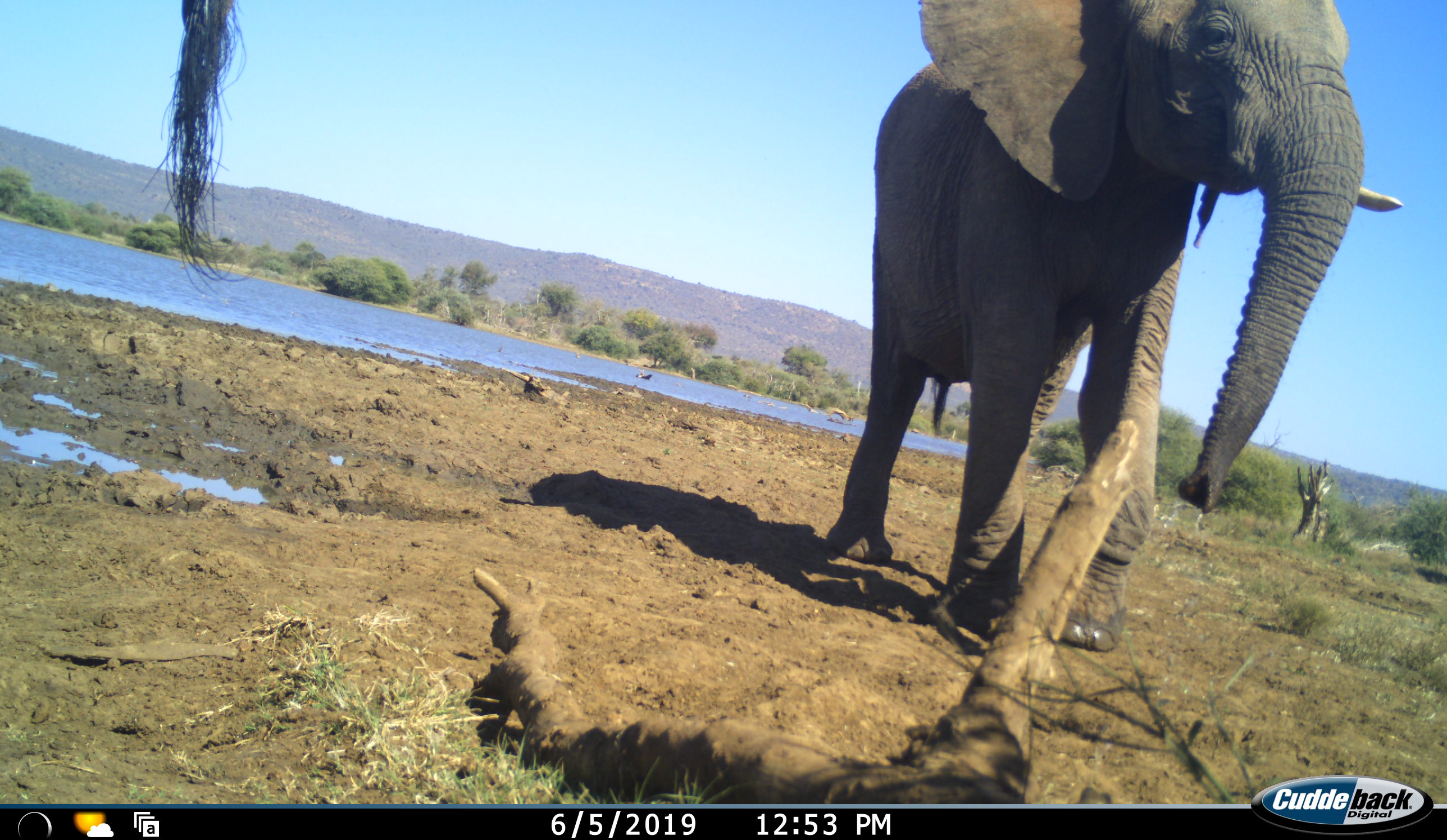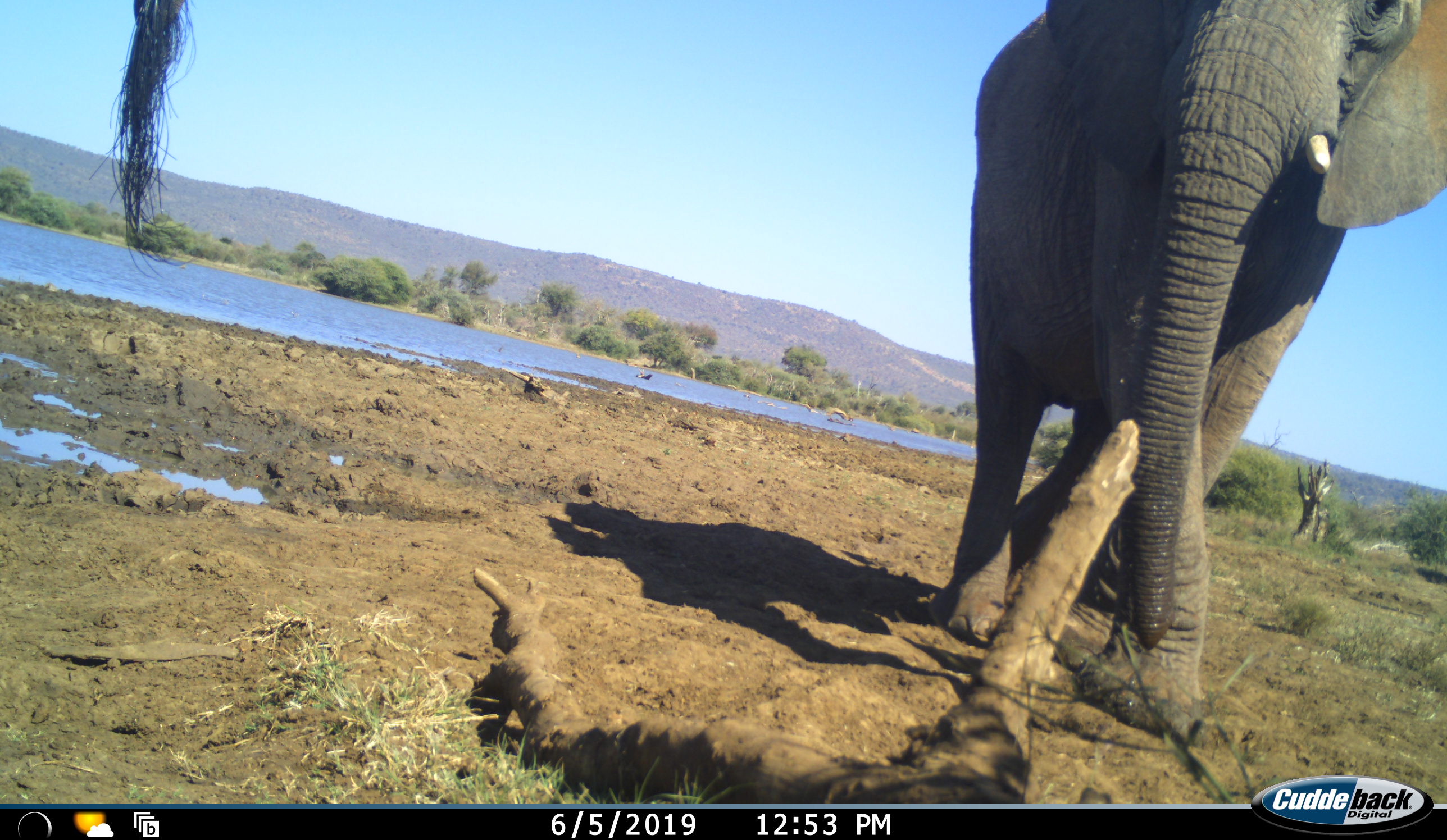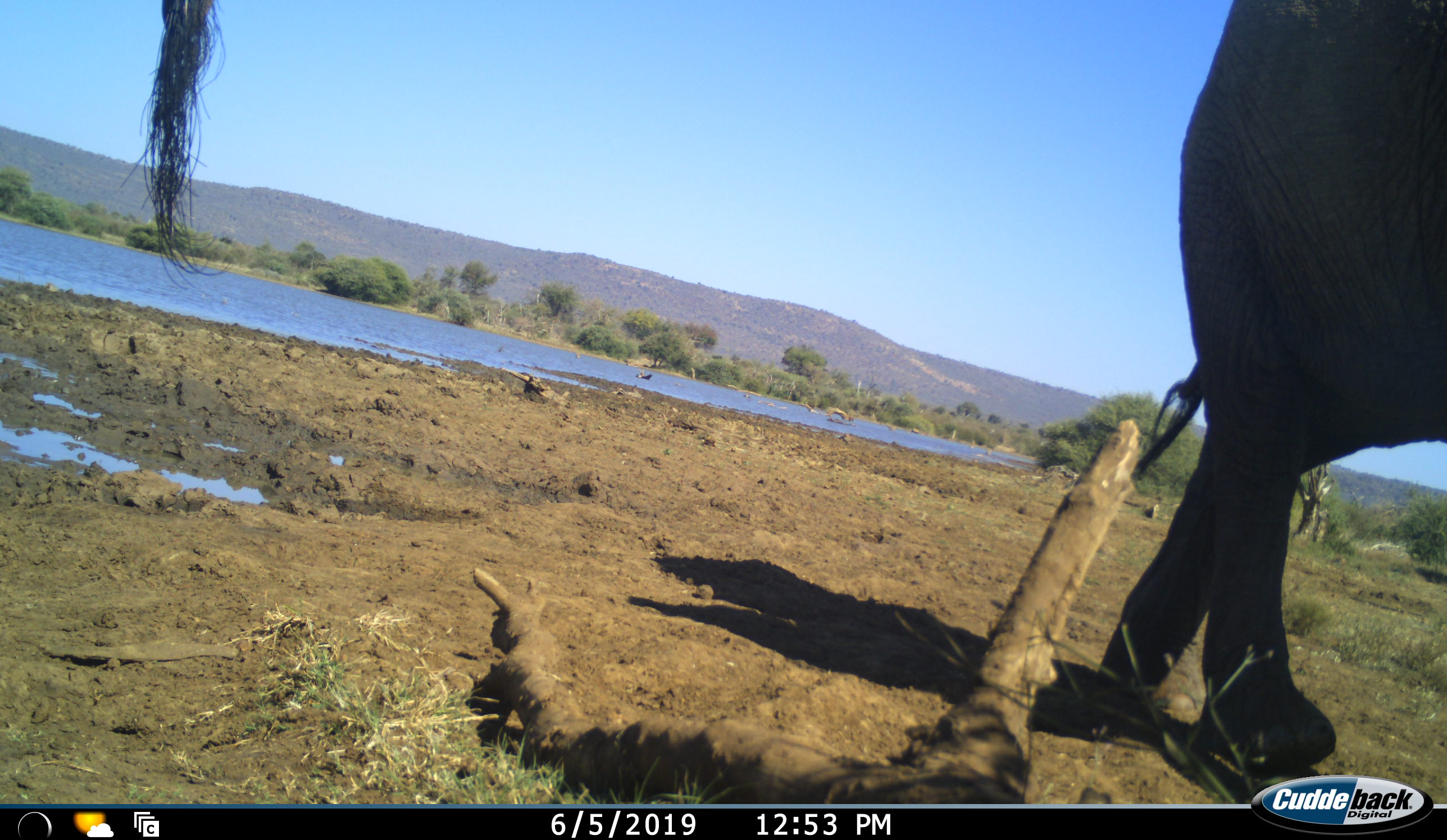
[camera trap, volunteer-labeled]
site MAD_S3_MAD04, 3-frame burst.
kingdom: Animalia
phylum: Chordata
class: Mammalia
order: Proboscidea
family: Elephantidae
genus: Loxodonta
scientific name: Loxodonta africana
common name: african bush elephant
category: elephant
Elephant (african bush elephant) (Loxodonta africana), count 2. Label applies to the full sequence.